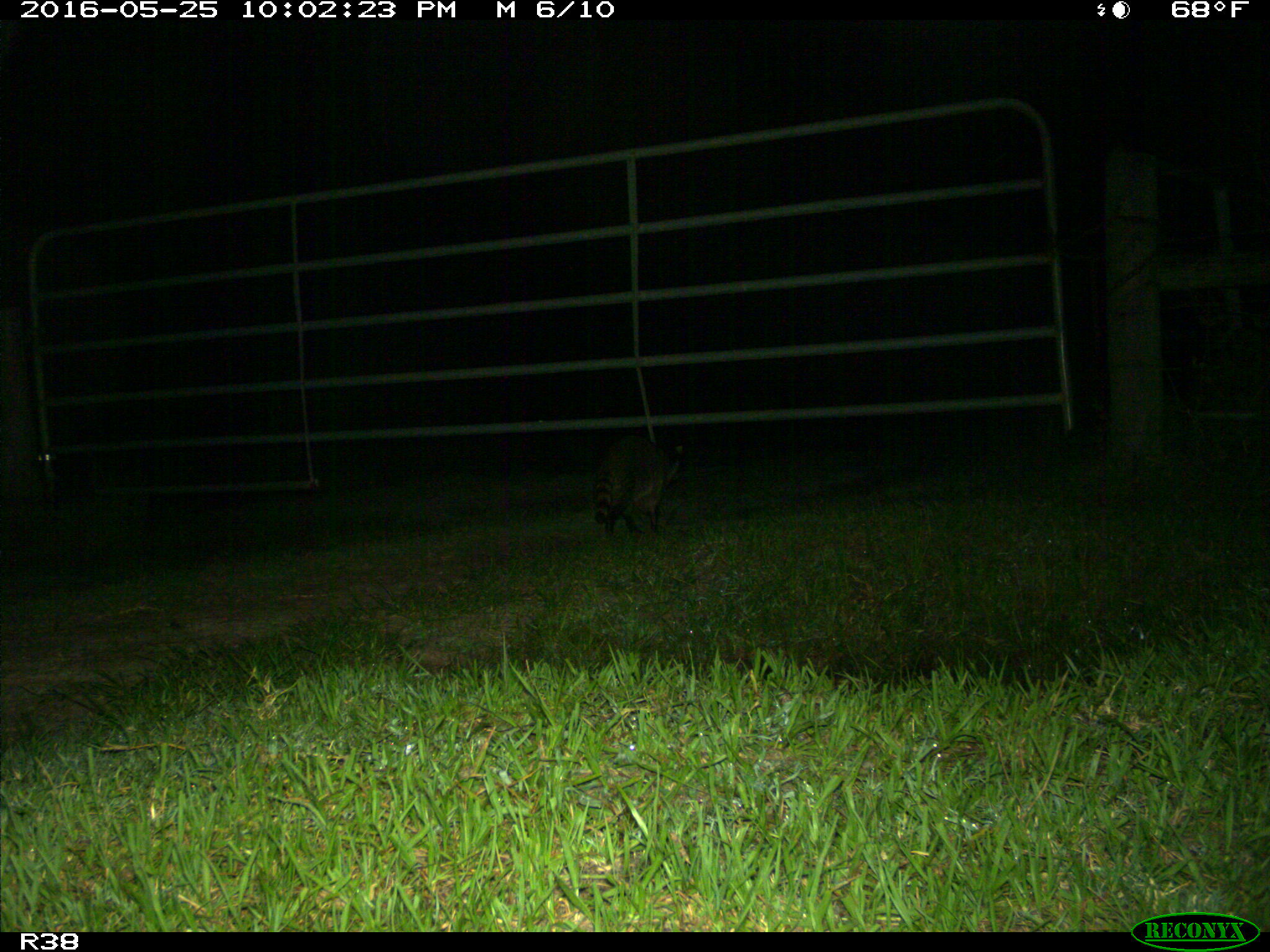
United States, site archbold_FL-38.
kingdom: Animalia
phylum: Chordata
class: Mammalia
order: Carnivora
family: Procyonidae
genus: Procyon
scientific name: Procyon lotor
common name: common raccoon